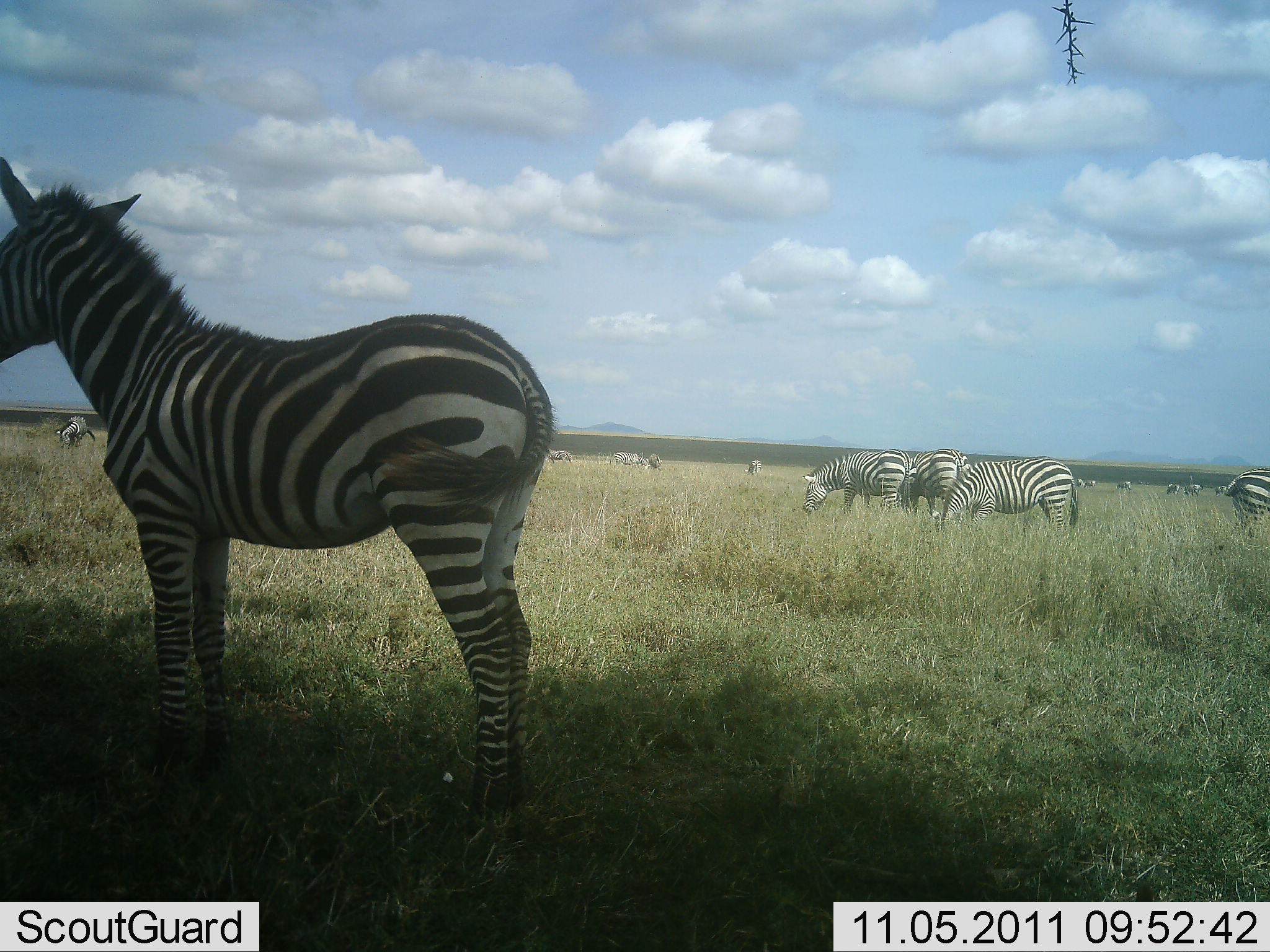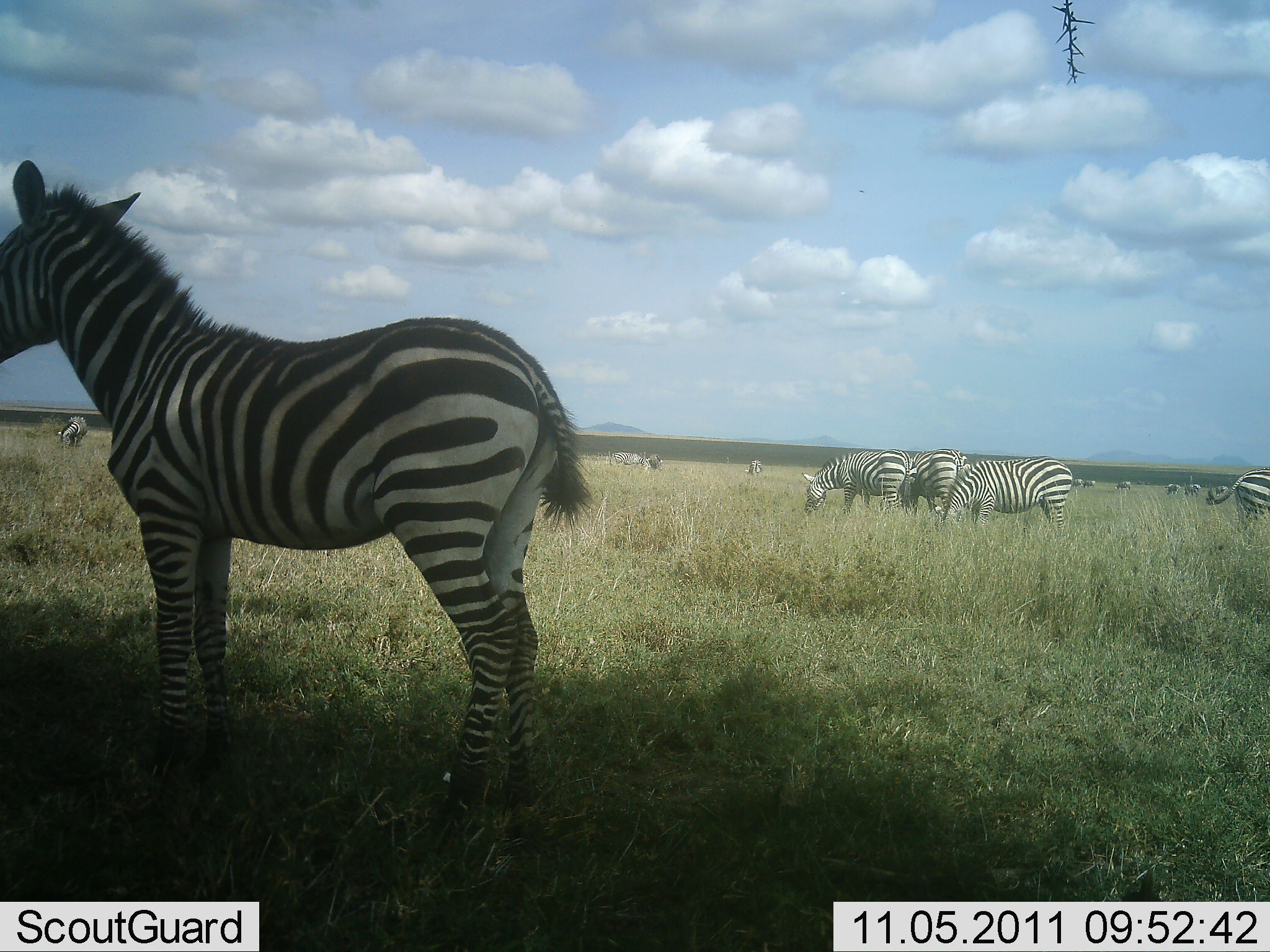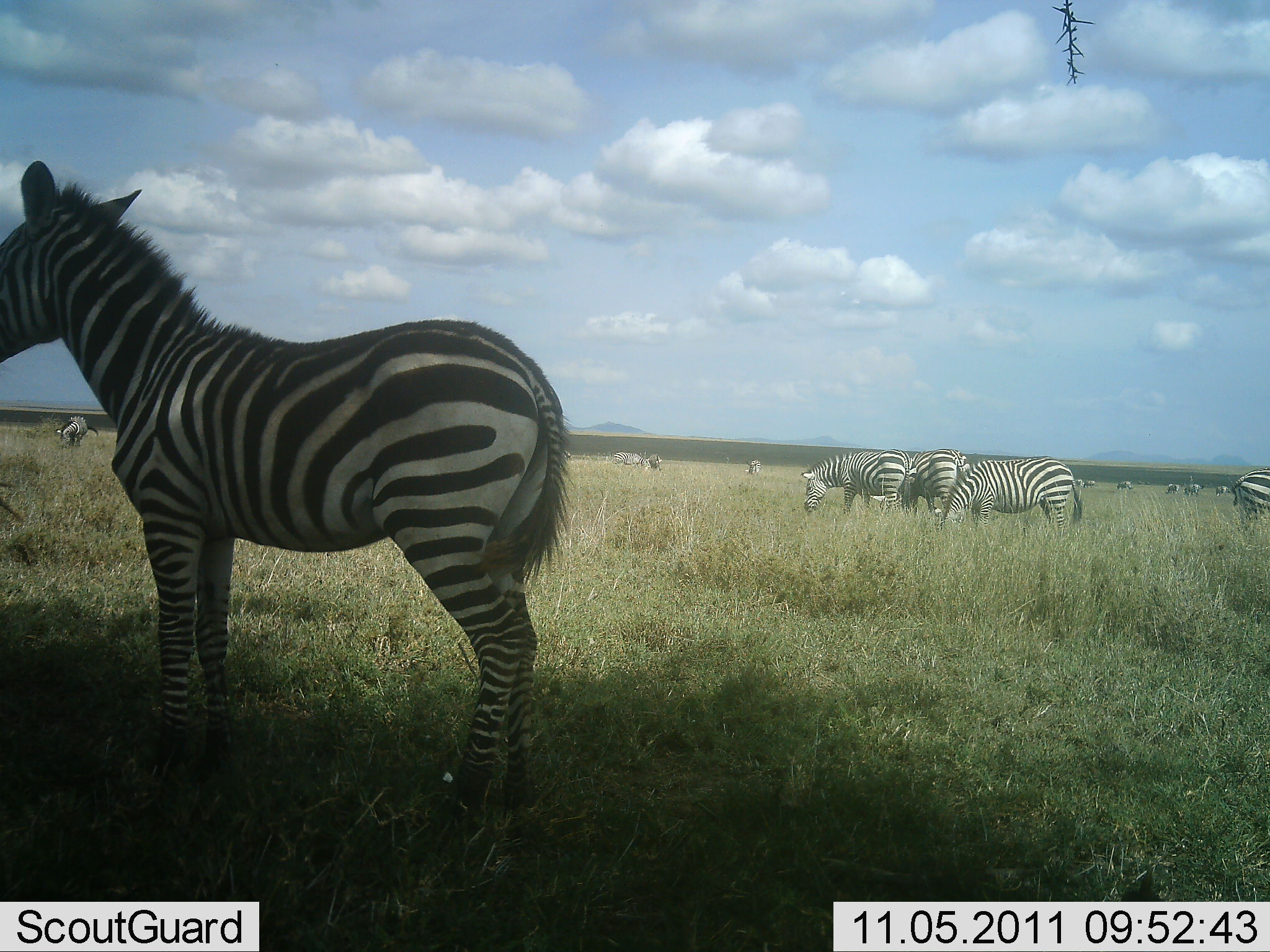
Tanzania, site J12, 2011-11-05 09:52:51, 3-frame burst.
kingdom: Animalia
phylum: Chordata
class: Mammalia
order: Perissodactyla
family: Equidae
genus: Equus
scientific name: Equus quagga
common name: plains zebra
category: zebra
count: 11-50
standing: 92%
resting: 17%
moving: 17%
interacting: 8%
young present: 8%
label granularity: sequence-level